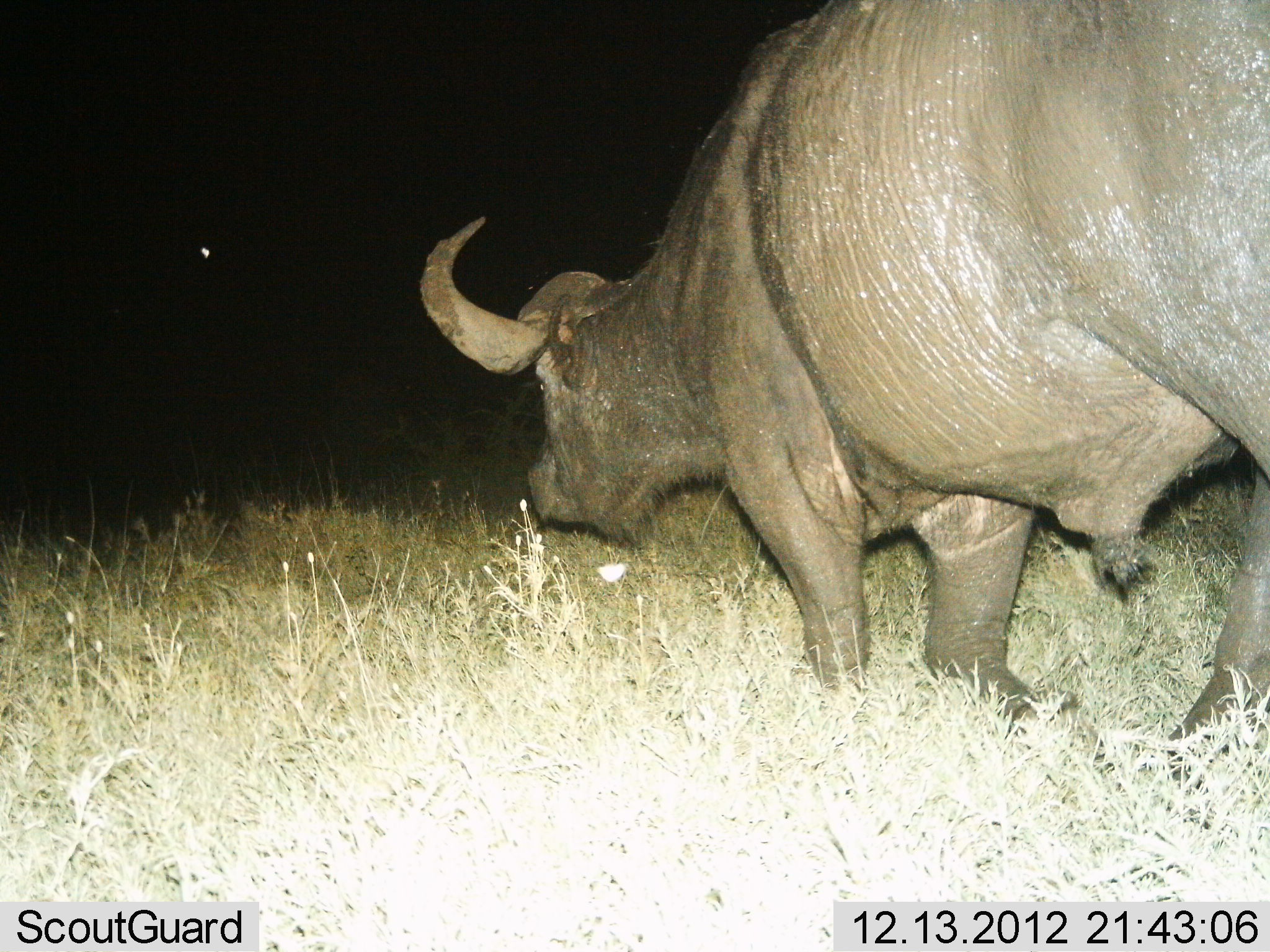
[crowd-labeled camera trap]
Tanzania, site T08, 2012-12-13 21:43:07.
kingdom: Animalia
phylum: Chordata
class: Mammalia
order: Artiodactyla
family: Bovidae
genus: Syncerus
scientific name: Syncerus caffer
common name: cape buffalo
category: buffalo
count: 1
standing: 18%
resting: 5%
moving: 74%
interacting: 0%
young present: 0%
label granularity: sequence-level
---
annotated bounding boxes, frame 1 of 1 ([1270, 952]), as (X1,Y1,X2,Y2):
animal: (418,0,1270,793)